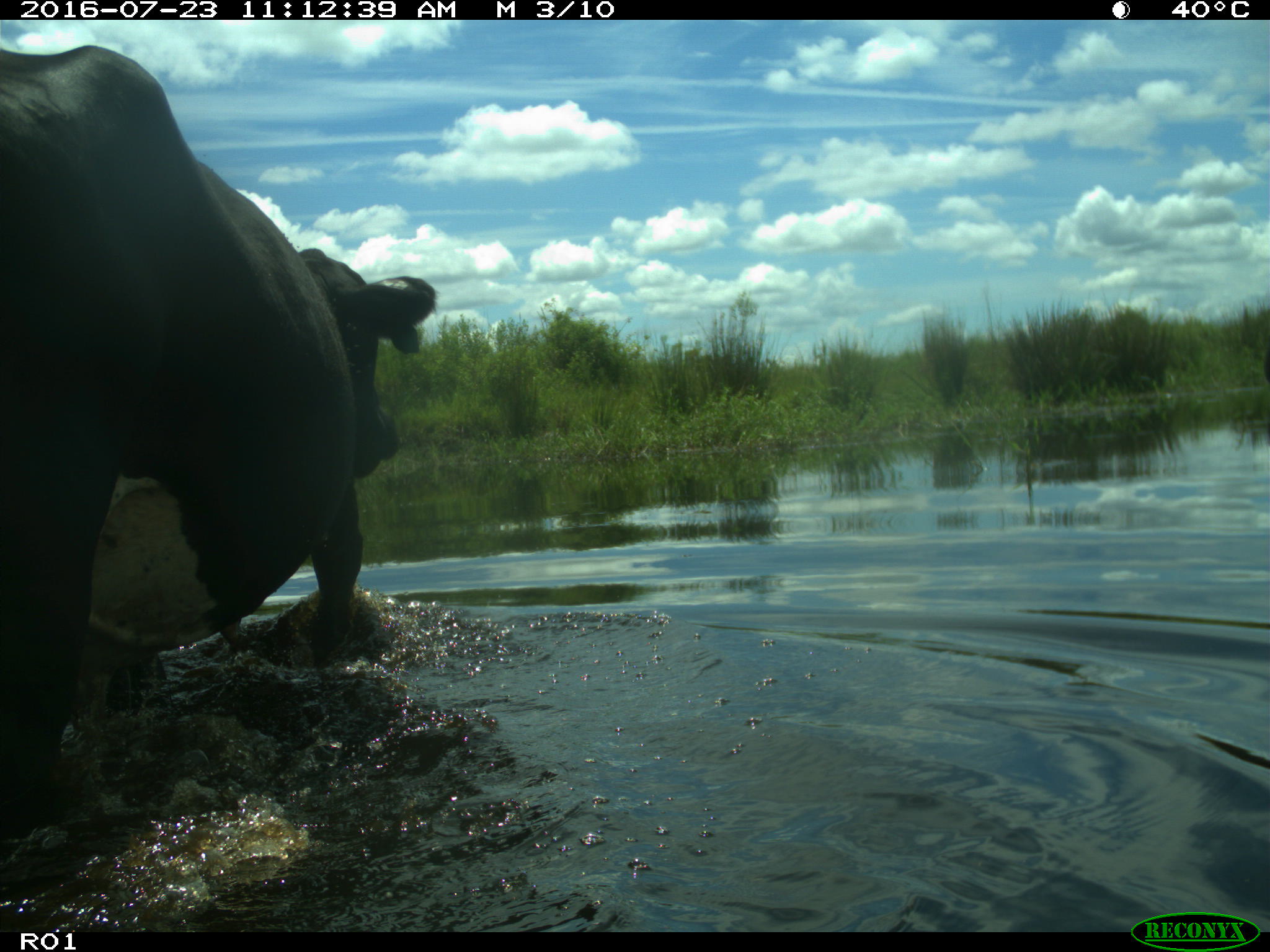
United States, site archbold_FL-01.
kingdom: Animalia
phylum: Chordata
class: Mammalia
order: Artiodactyla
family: Bovidae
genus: Bos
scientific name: Bos taurus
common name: domestic cow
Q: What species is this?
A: Bos taurus (domestic cow).